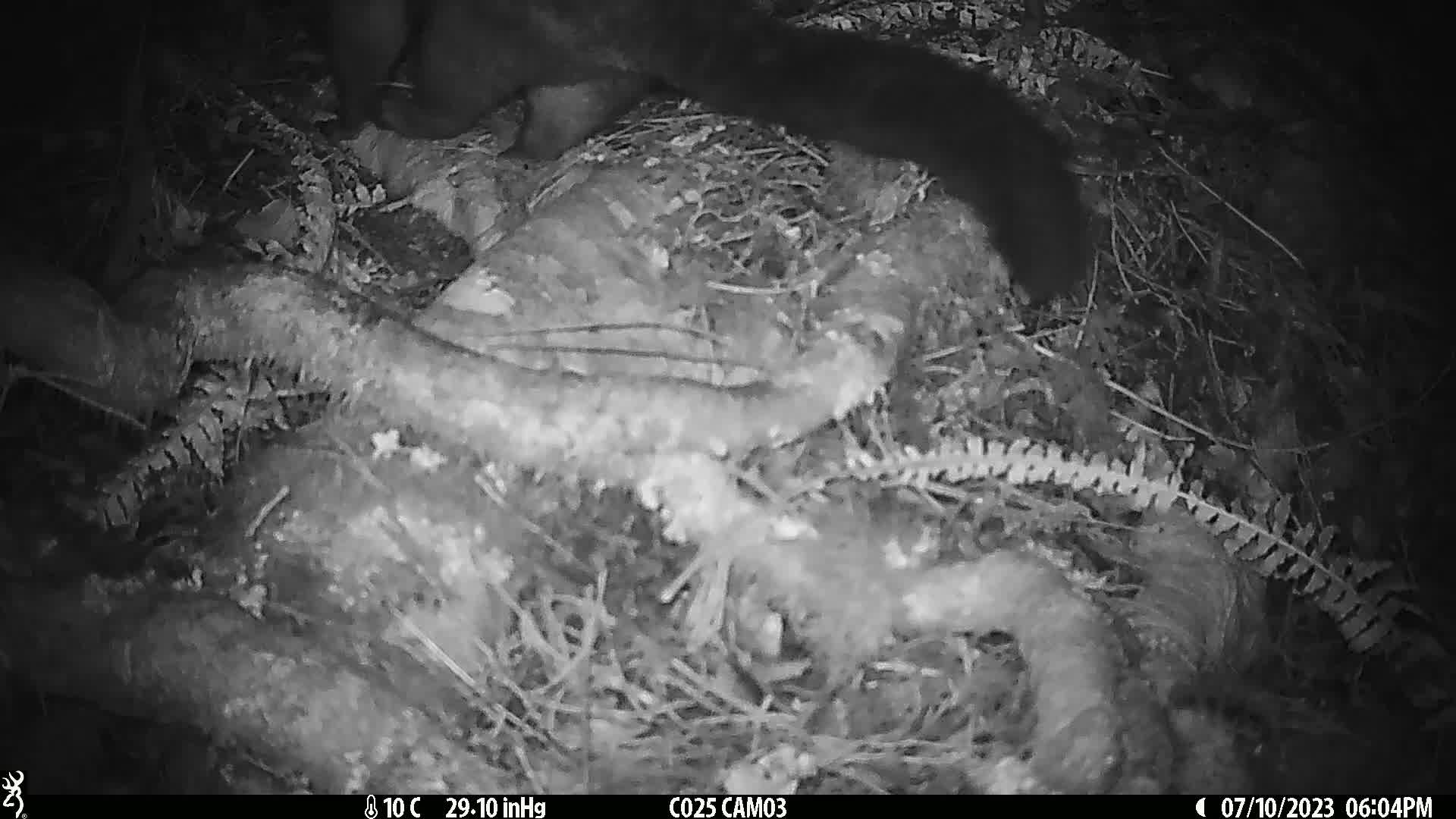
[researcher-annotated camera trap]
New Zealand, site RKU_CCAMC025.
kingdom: Animalia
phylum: Chordata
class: Mammalia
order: Diprotodontia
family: Phalangeridae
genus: Trichosurus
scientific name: Trichosurus vulpecula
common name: common brushtail possum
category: possum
Possum (common brushtail possum) (Trichosurus vulpecula).